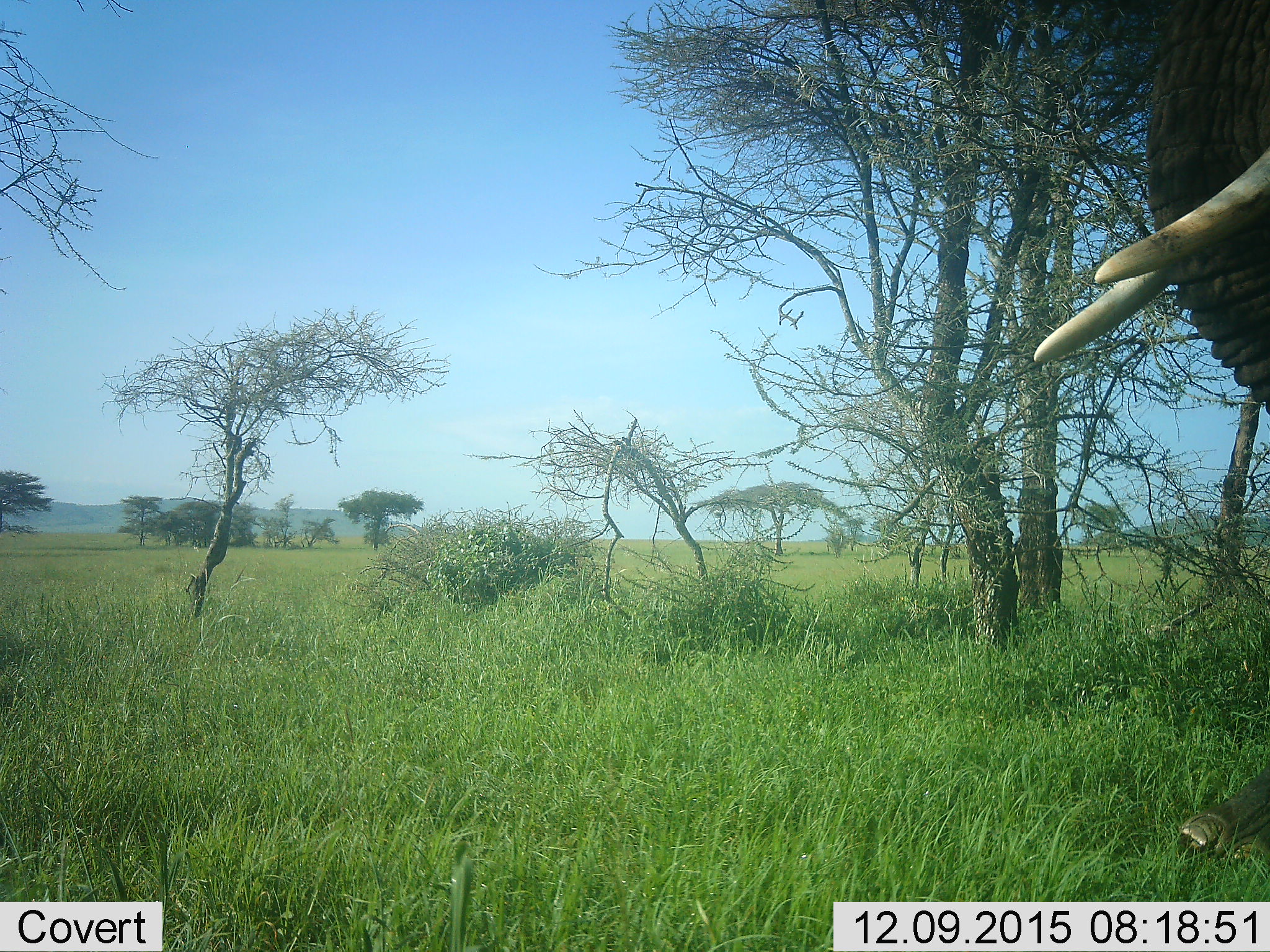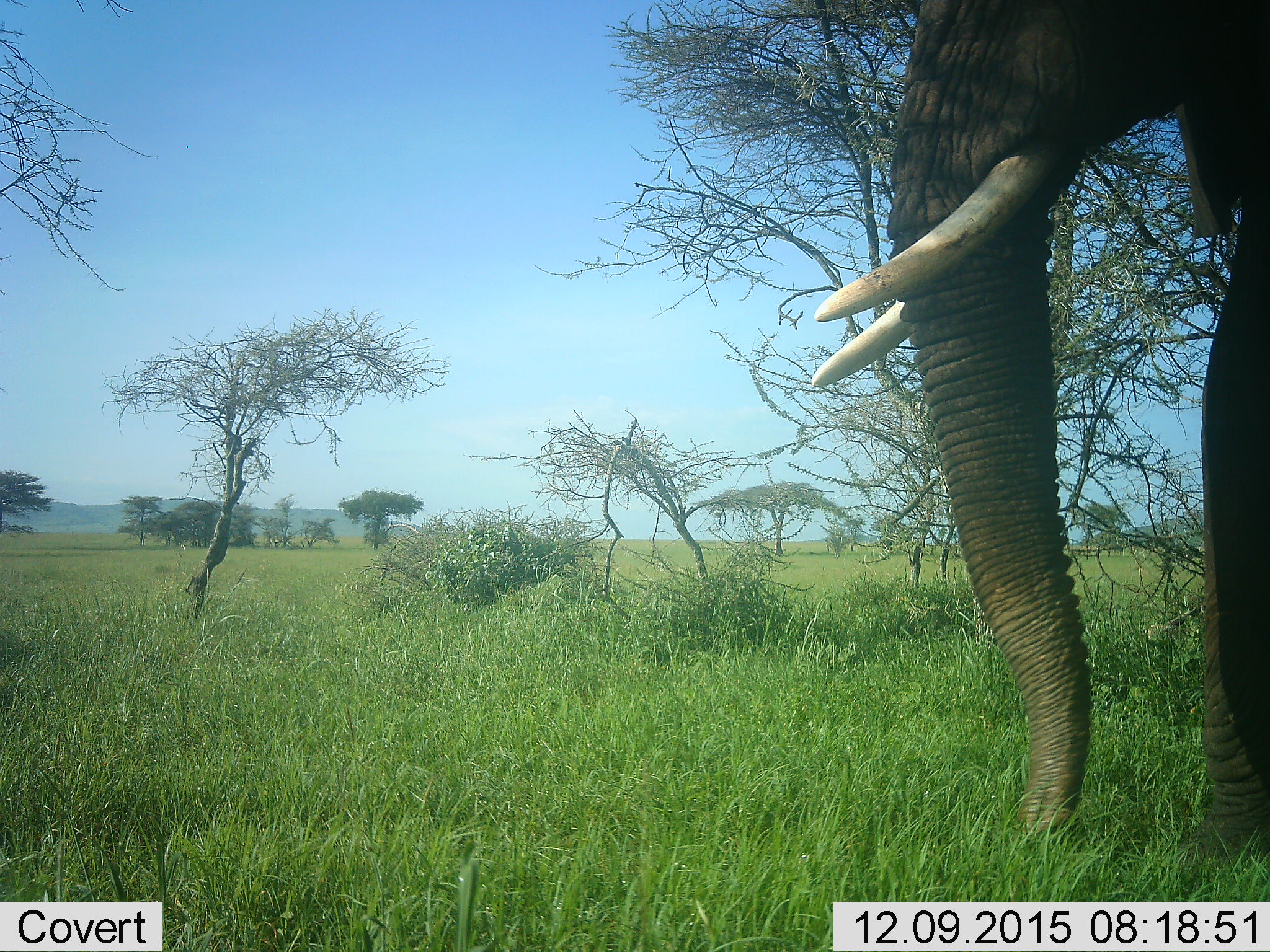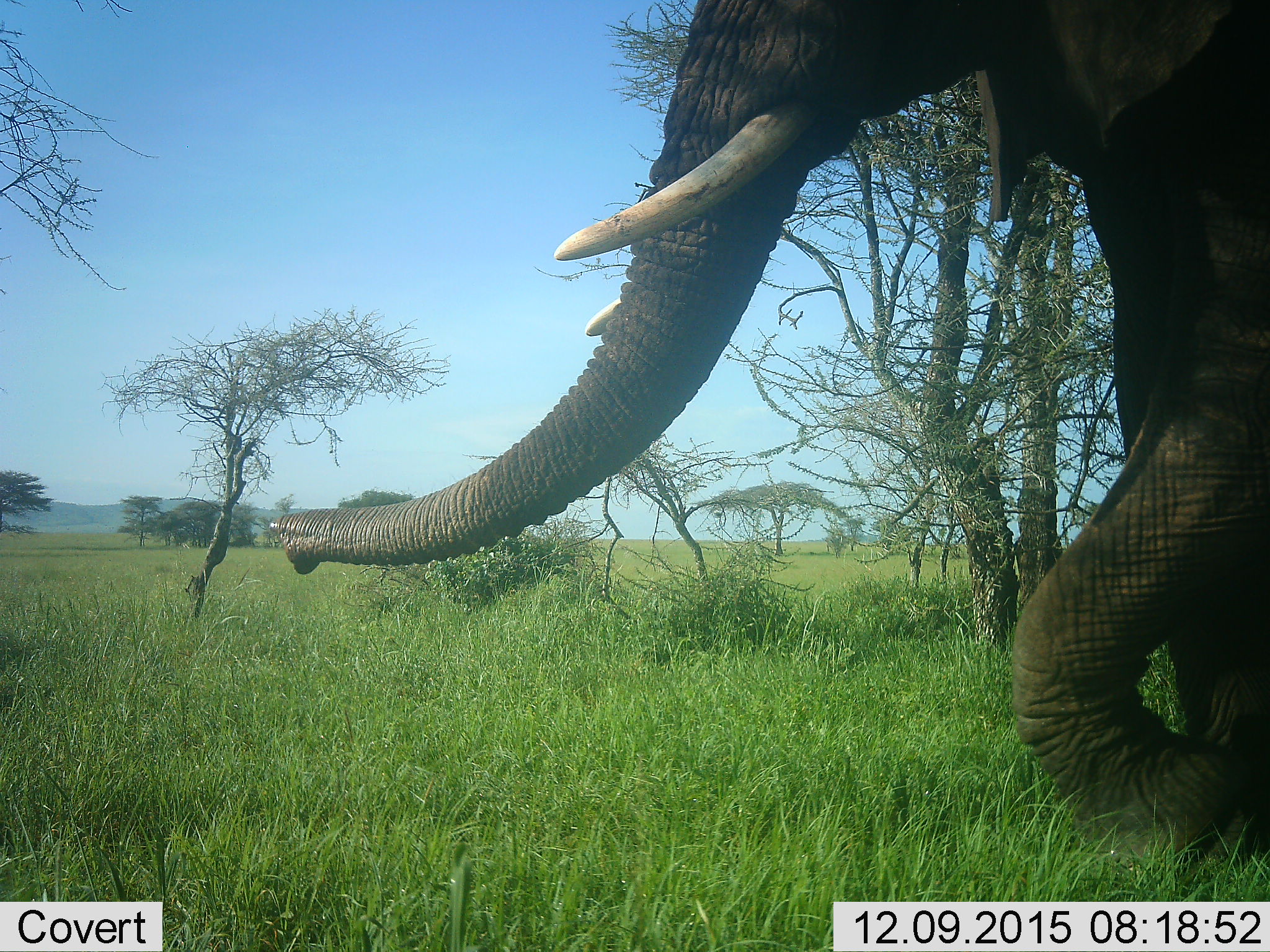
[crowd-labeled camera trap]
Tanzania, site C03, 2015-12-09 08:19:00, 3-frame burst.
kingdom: Animalia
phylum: Chordata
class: Mammalia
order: Proboscidea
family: Elephantidae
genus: Loxodonta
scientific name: Loxodonta africana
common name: african bush elephant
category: elephant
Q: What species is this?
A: Elephant (african bush elephant) (Loxodonta africana).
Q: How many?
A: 1.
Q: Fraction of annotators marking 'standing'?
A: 15%.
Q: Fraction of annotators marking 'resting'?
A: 0%.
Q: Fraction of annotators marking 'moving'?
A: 85%.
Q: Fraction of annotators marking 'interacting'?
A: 0%.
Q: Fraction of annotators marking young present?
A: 0%.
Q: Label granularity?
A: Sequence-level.